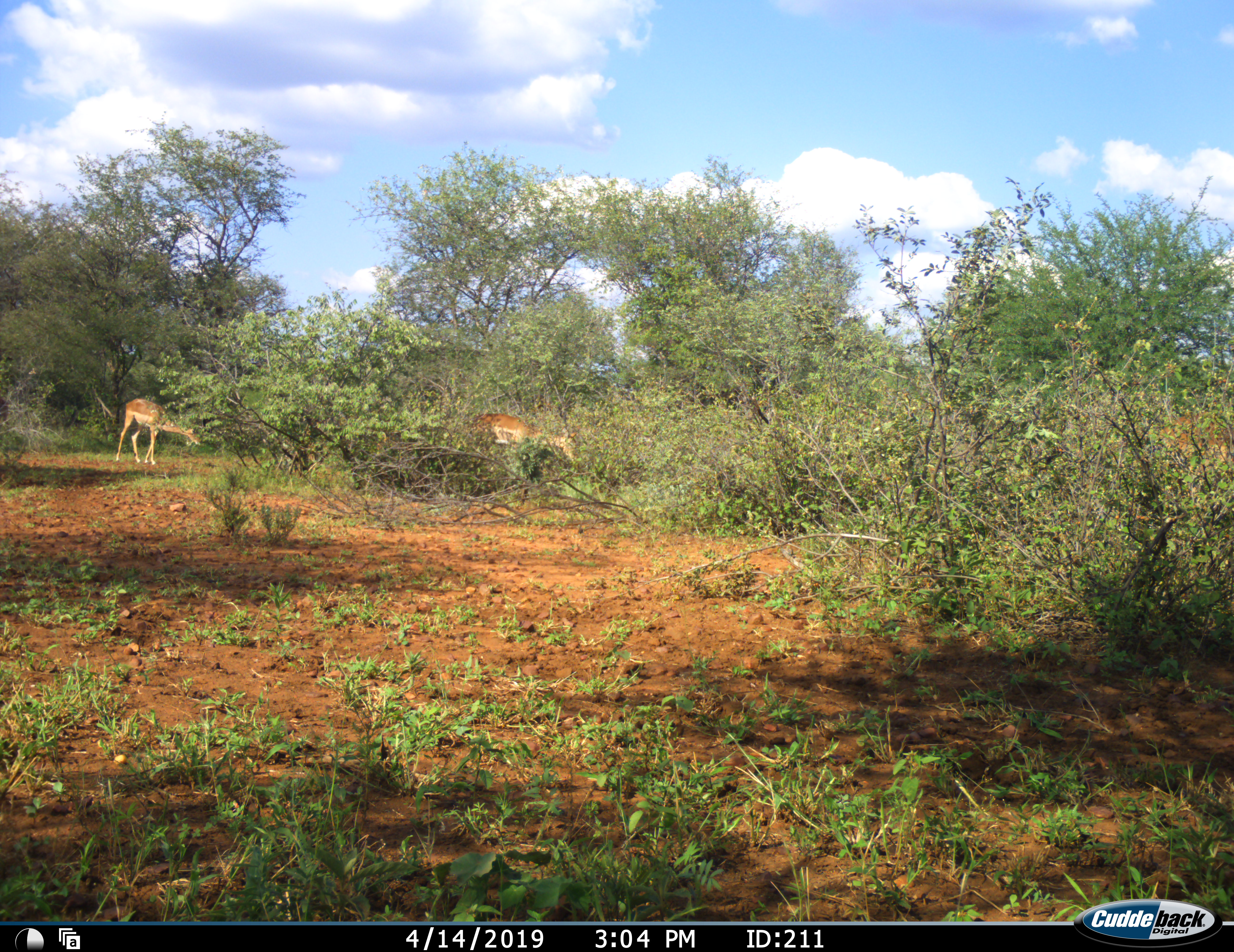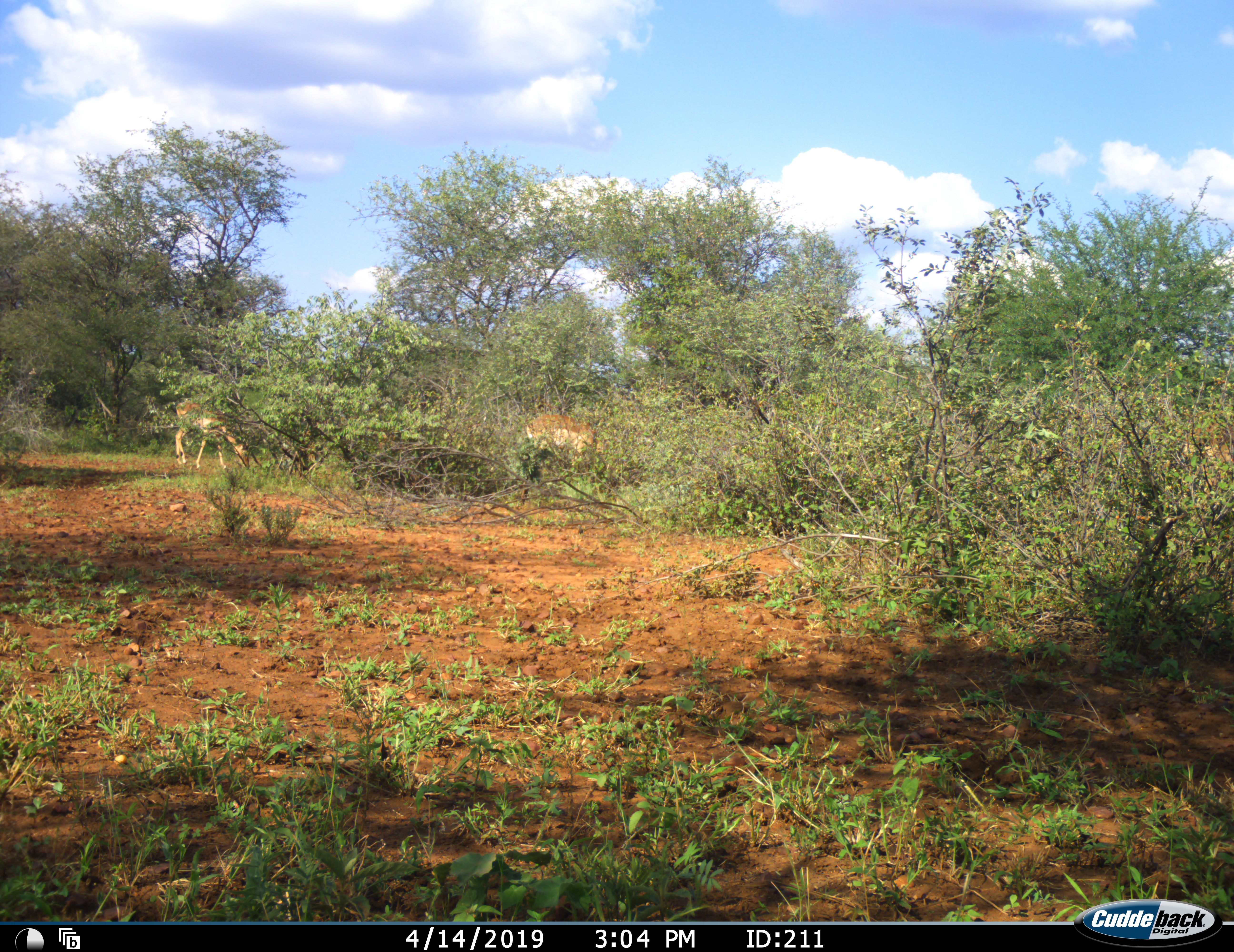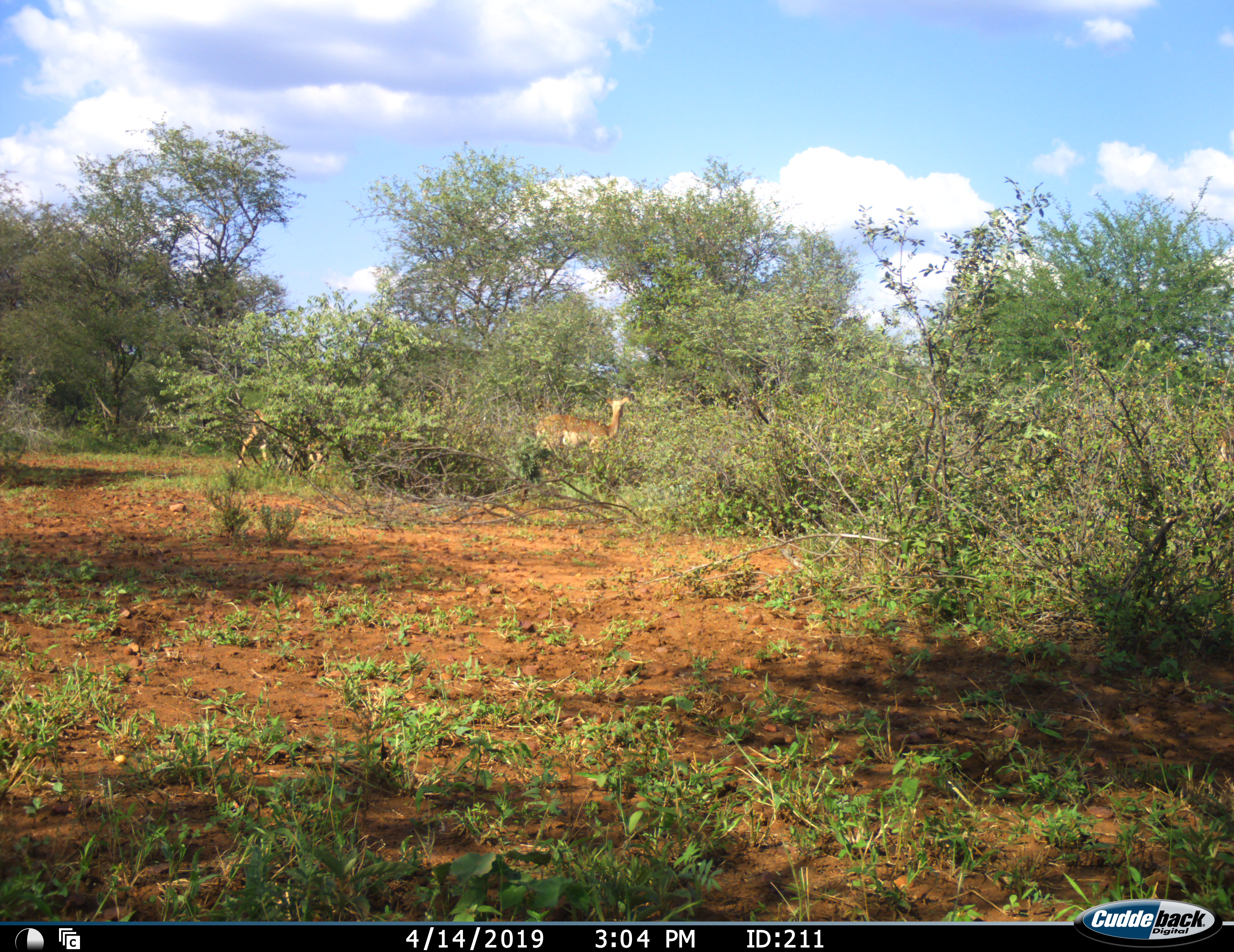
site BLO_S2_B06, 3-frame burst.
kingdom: Animalia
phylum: Chordata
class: Mammalia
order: Artiodactyla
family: Bovidae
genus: Aepyceros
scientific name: Aepyceros melampus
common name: impala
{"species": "impala (Aepyceros melampus)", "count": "3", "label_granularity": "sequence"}